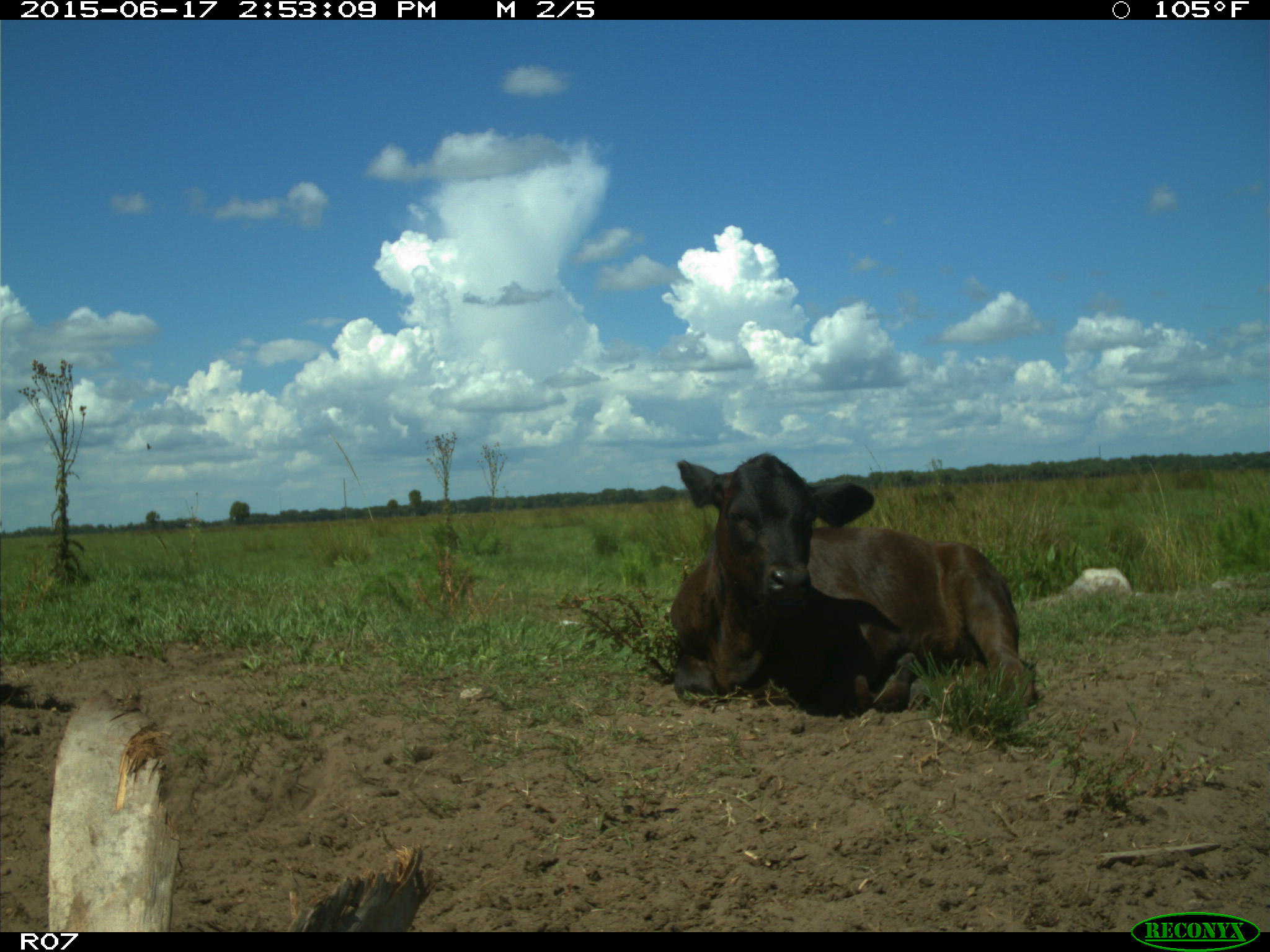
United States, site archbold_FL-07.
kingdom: Animalia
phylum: Chordata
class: Mammalia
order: Artiodactyla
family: Bovidae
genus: Bos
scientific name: Bos taurus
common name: domestic cow